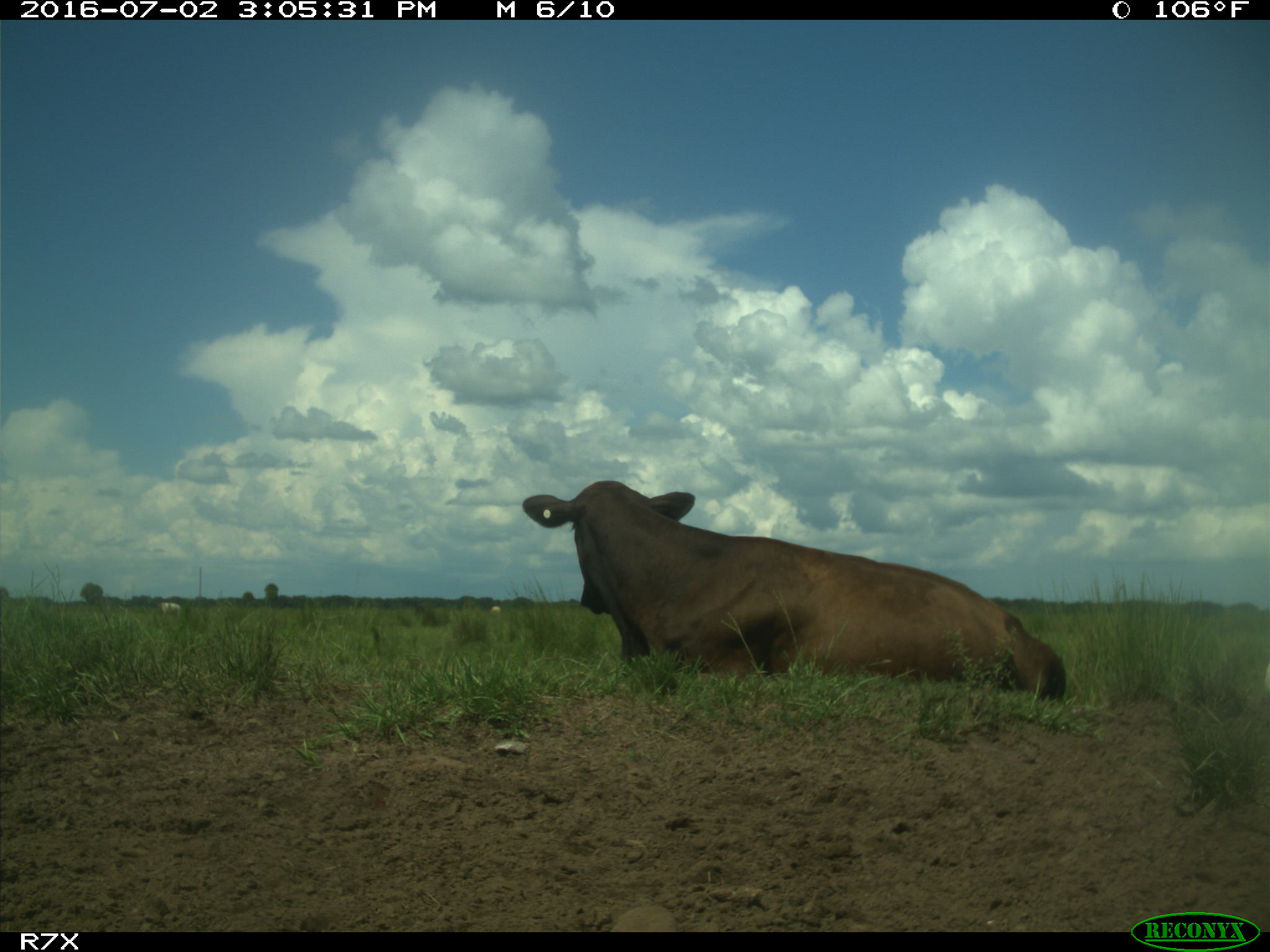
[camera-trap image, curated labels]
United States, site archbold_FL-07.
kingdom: Animalia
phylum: Chordata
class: Mammalia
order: Artiodactyla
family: Bovidae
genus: Bos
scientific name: Bos taurus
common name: domestic cow